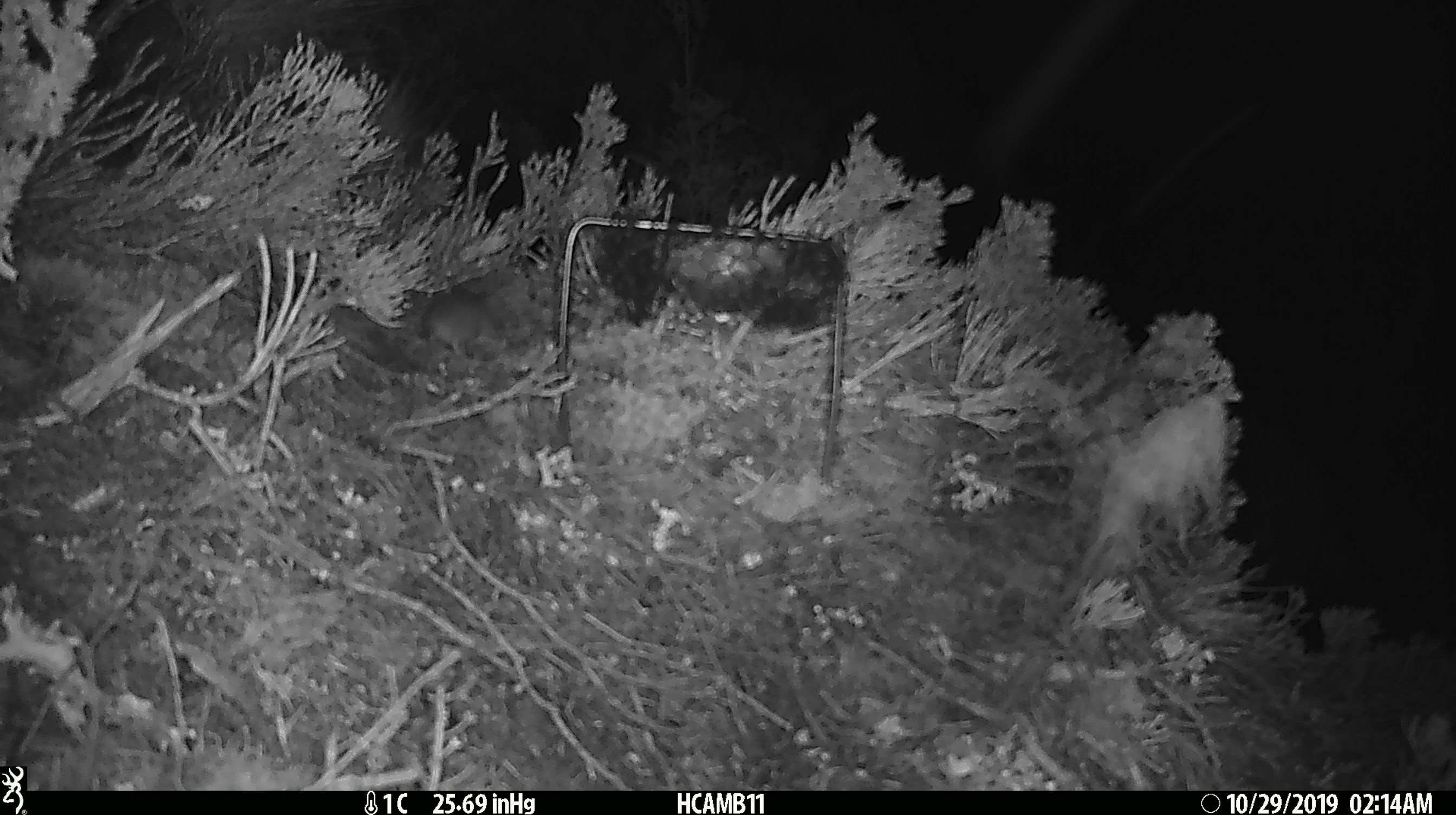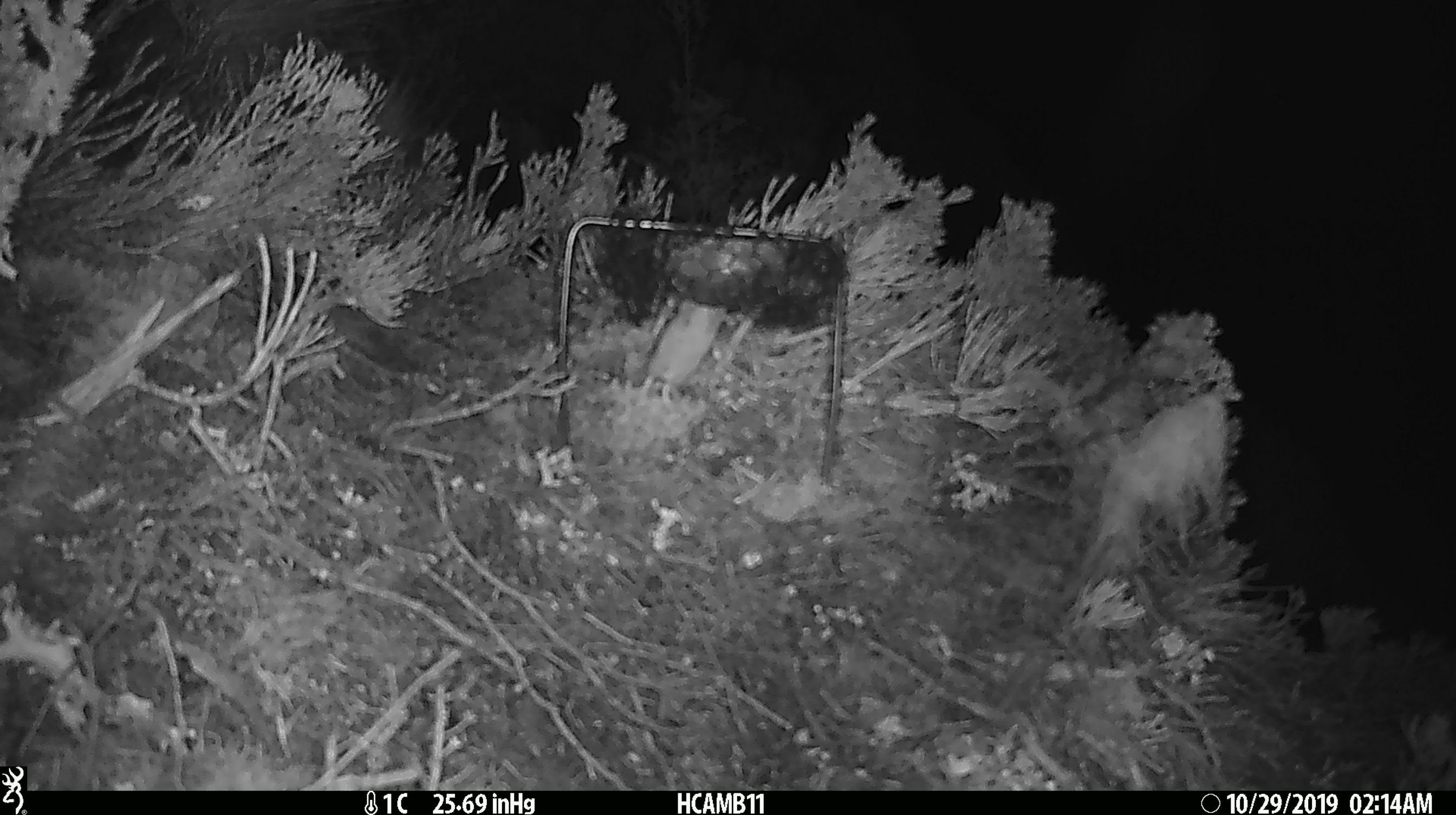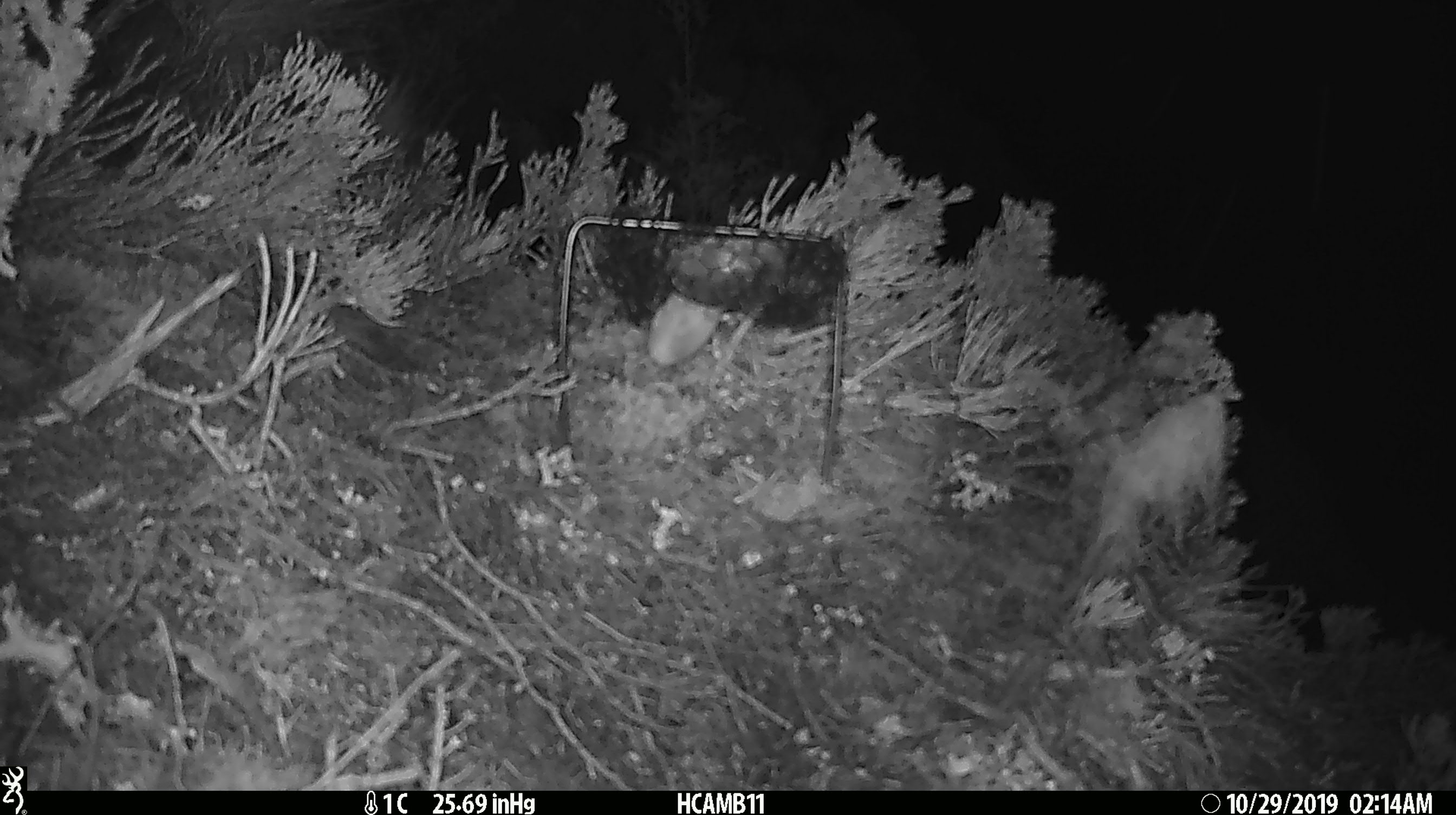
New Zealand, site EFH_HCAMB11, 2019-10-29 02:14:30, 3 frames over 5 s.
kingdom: Animalia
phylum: Chordata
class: Mammalia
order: Rodentia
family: Muridae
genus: Mus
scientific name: Mus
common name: mouse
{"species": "mouse (Mus)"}